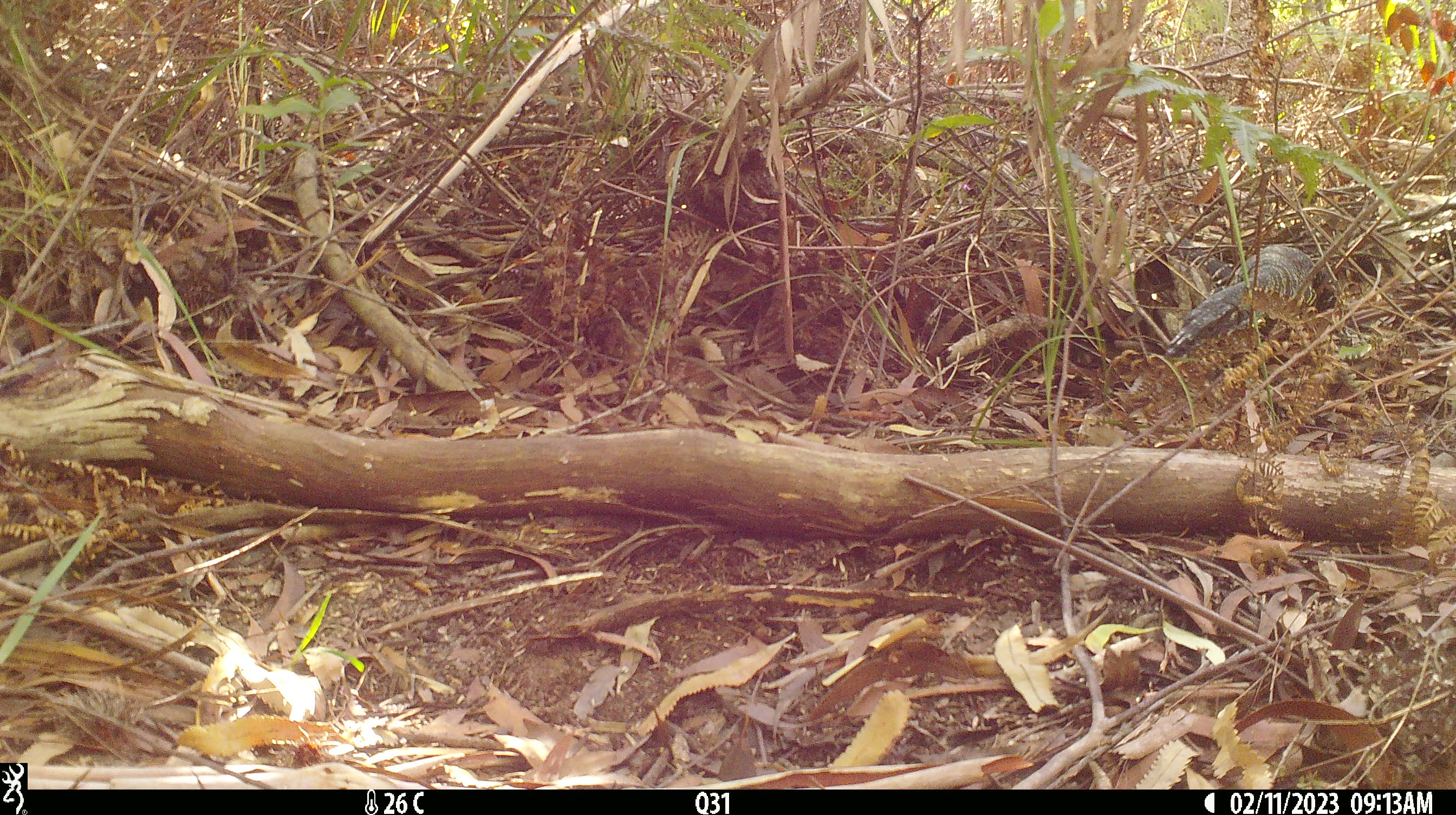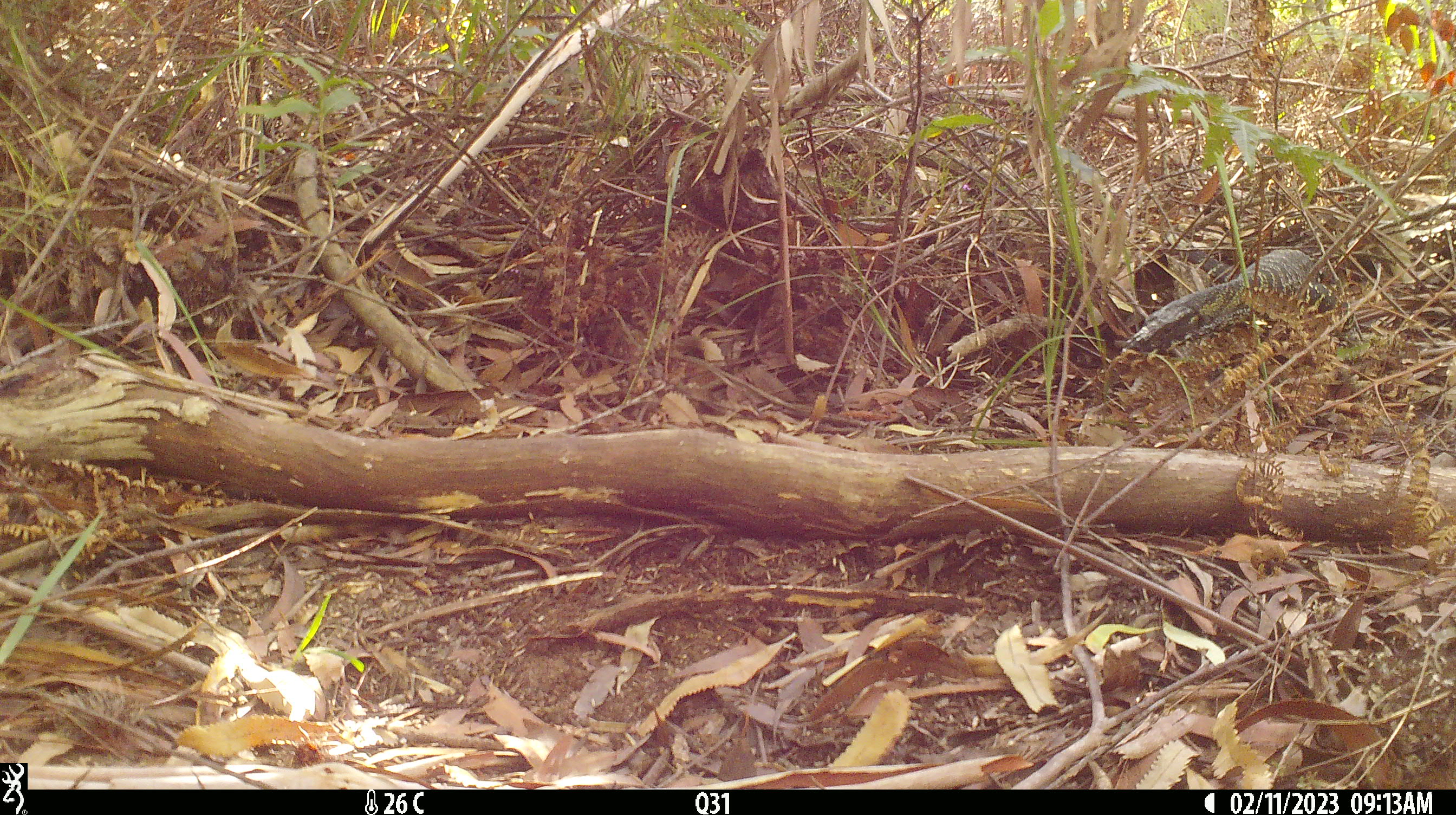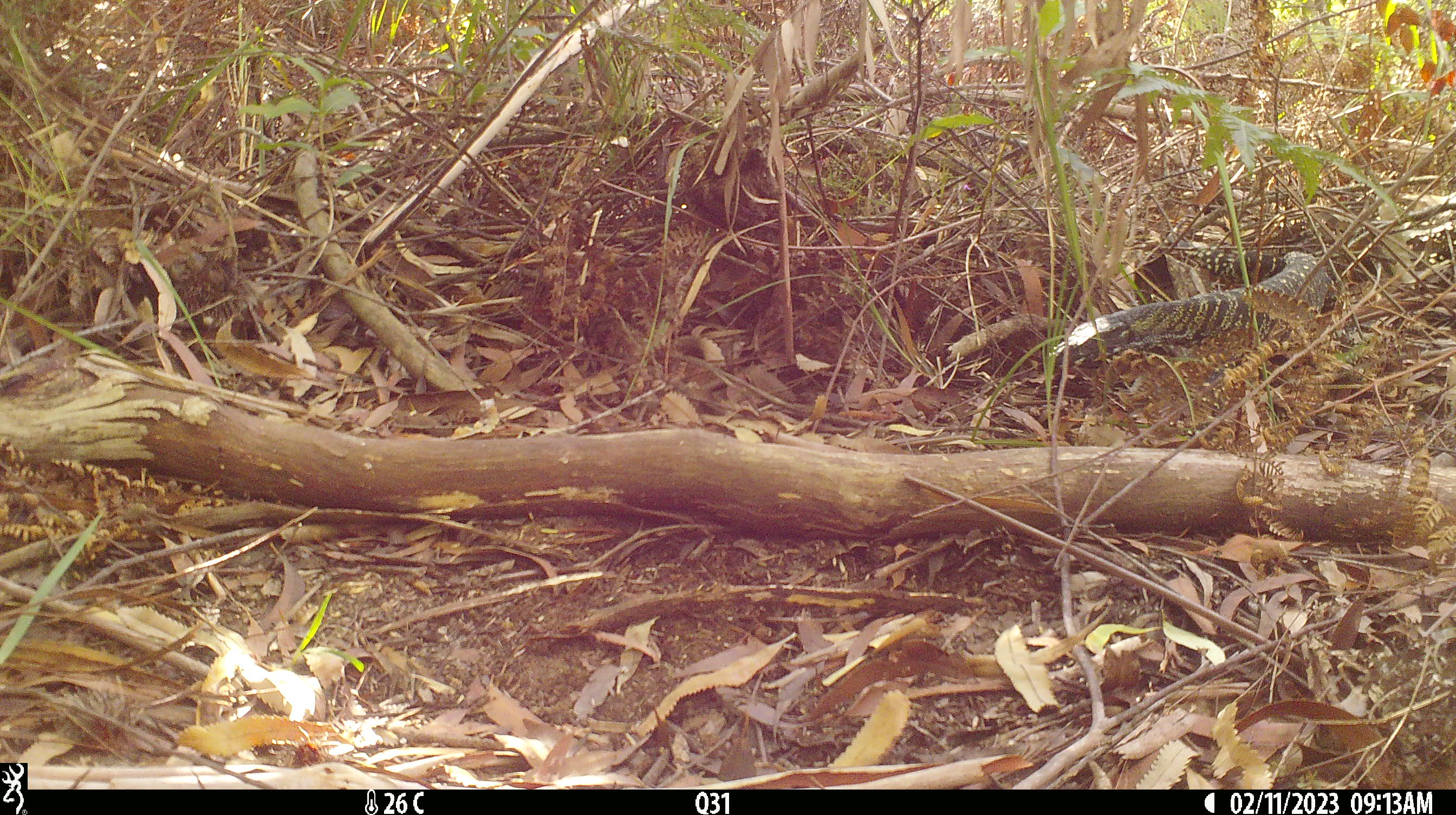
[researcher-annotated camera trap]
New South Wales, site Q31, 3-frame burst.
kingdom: Animalia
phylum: Chordata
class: Reptilia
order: Squamata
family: Varanidae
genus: Varanus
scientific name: Varanus varius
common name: lace monitor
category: goanna